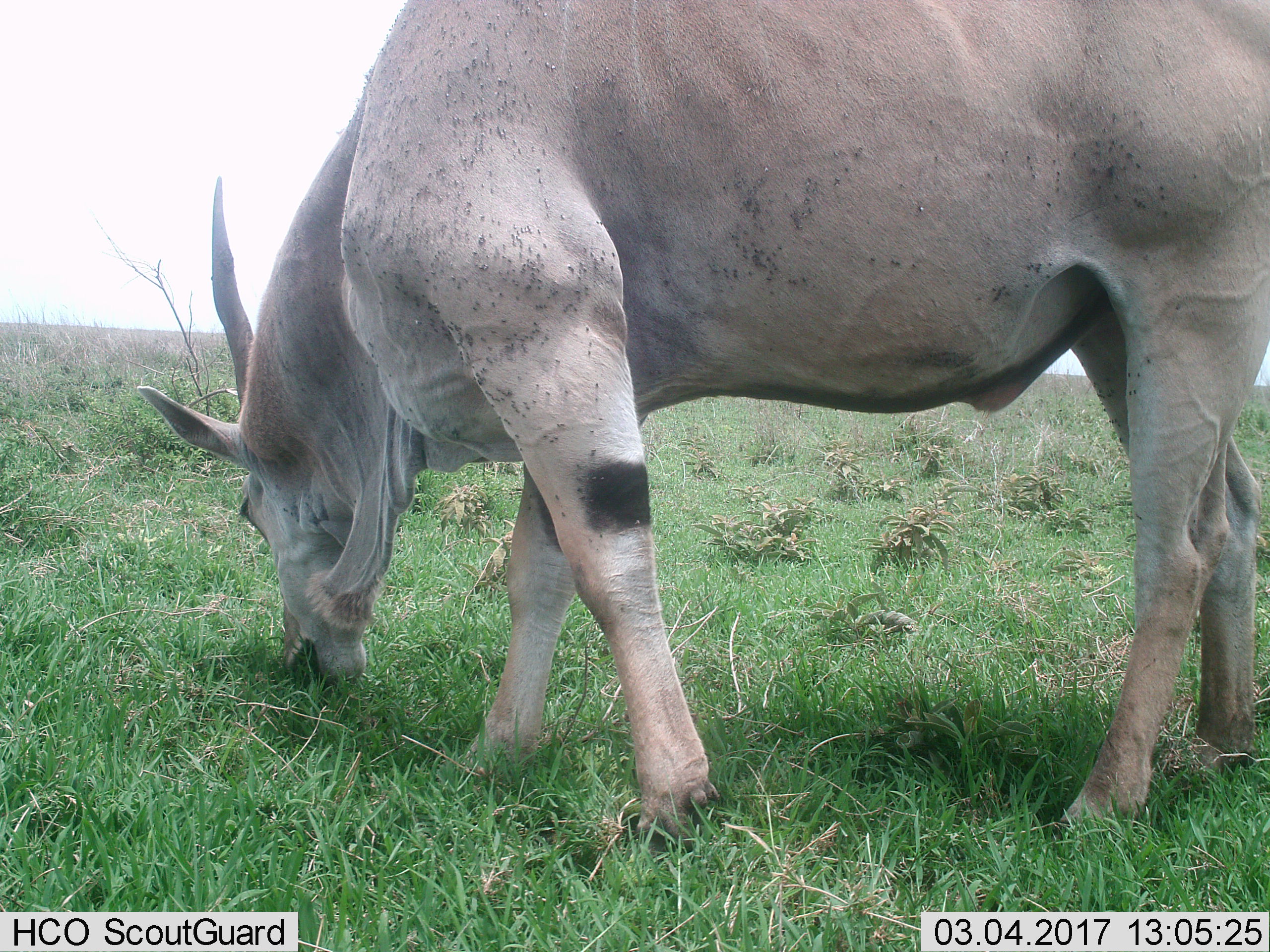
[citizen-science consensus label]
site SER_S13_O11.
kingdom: Animalia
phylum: Chordata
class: Mammalia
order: Artiodactyla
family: Bovidae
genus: Tragelaphus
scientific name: Tragelaphus oryx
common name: eland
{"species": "eland (Tragelaphus oryx)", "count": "1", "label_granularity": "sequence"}